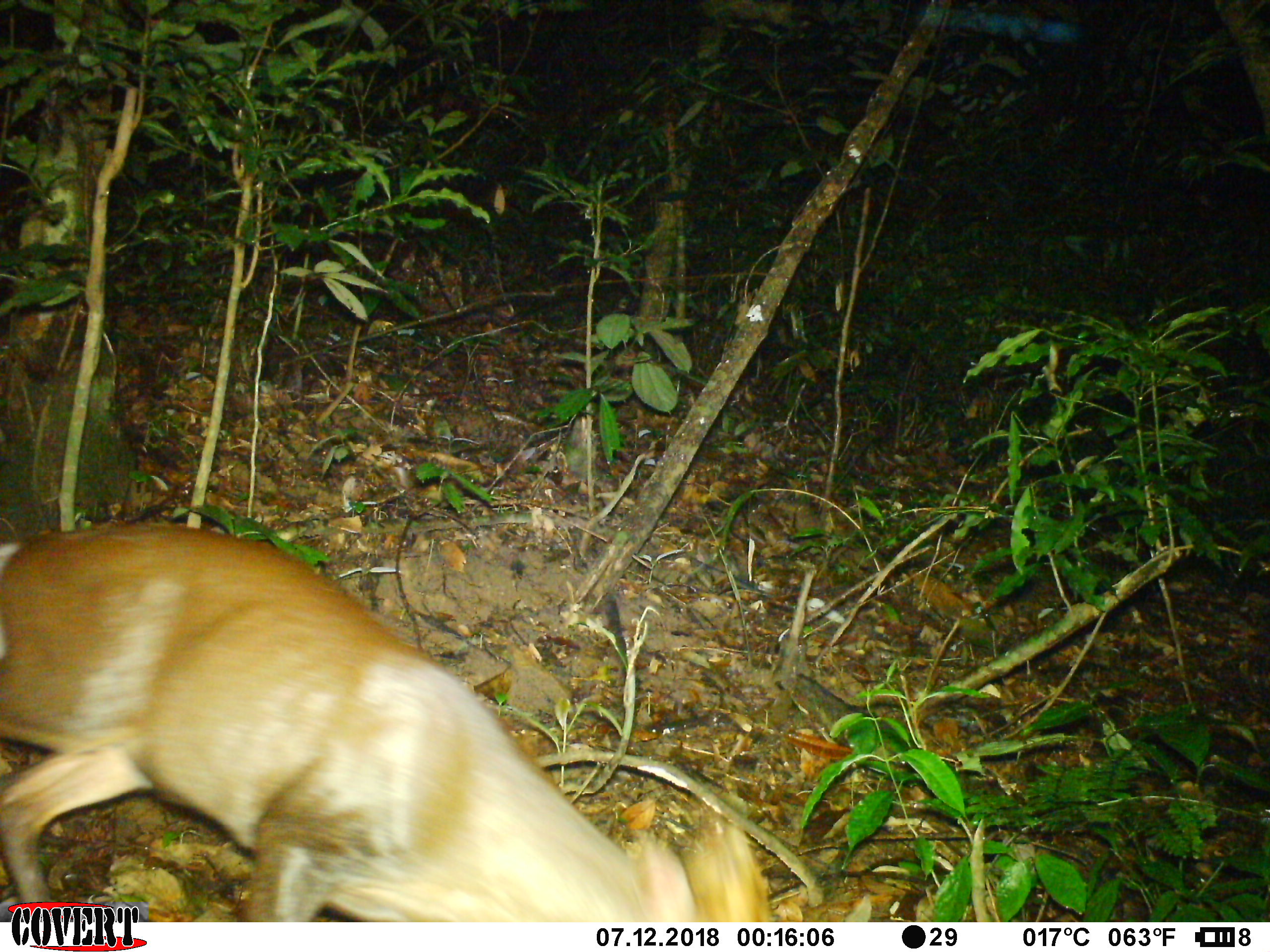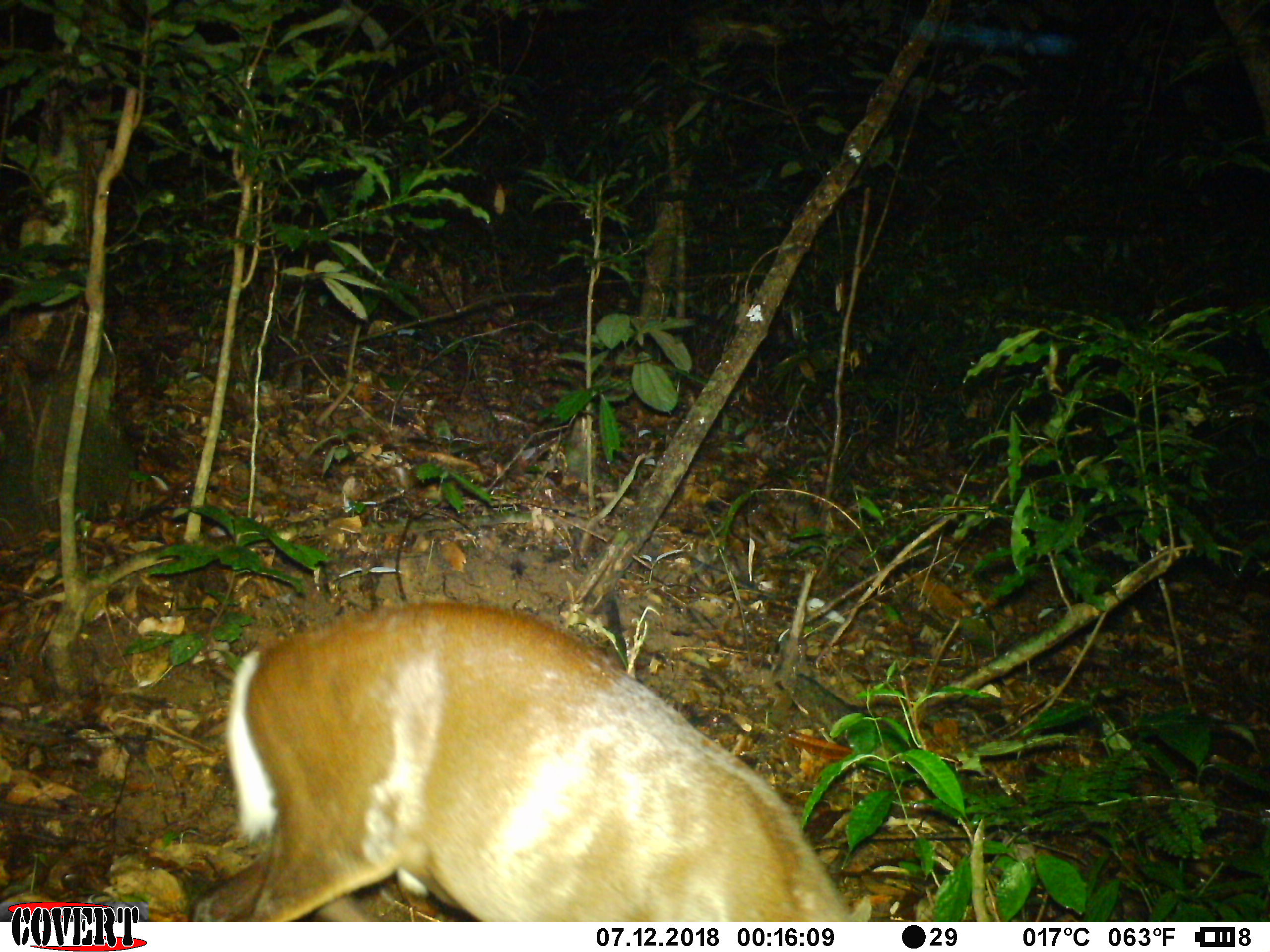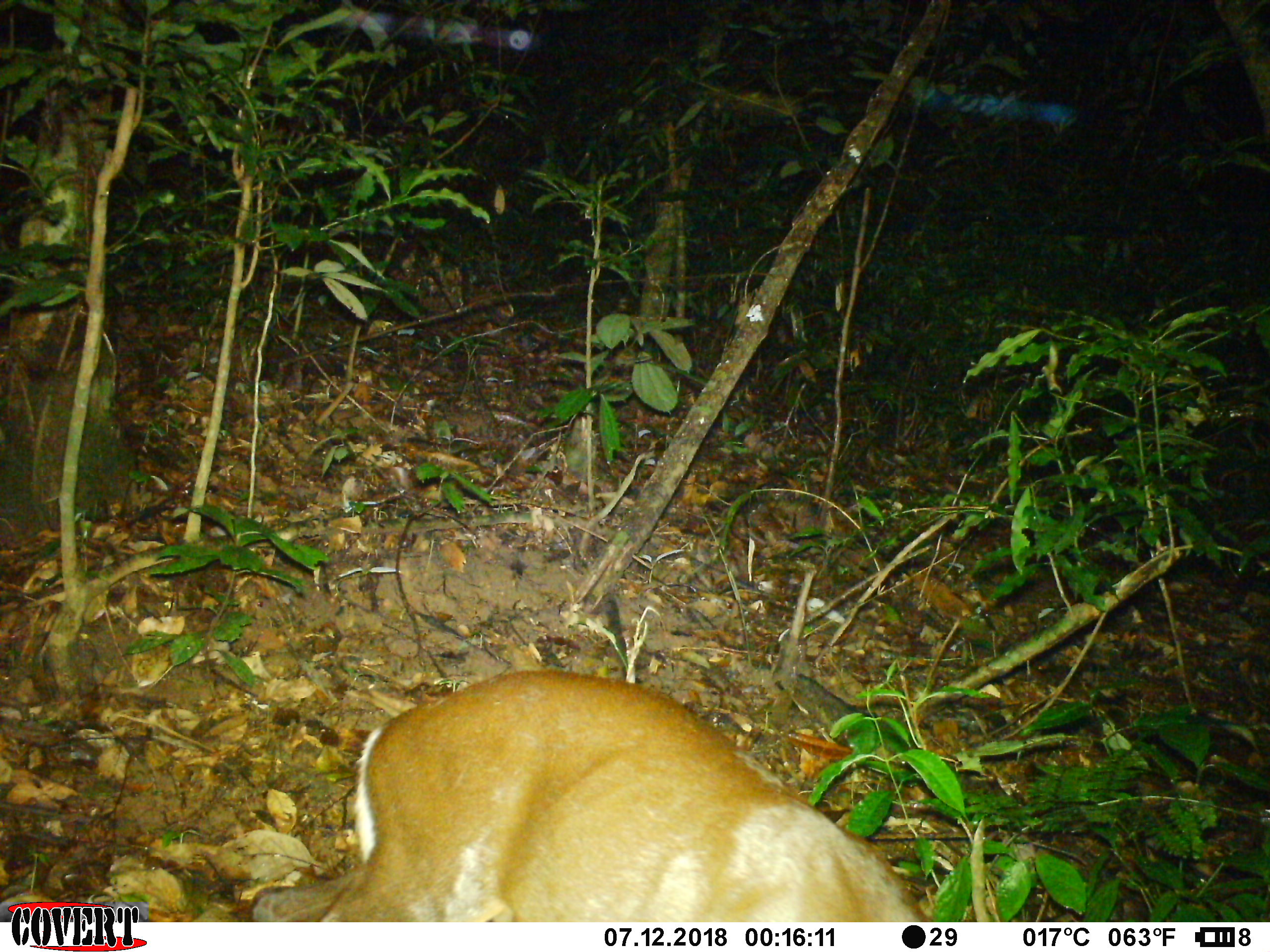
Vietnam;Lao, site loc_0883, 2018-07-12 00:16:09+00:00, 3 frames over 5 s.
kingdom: Animalia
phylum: Chordata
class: Mammalia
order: Artiodactyla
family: Cervidae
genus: Muntiacus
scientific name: Muntiacus rooseveltorum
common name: roosevelt's muntjac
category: roosevelts muntjac group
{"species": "roosevelts muntjac group (roosevelt's muntjac) (Muntiacus rooseveltorum)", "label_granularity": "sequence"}